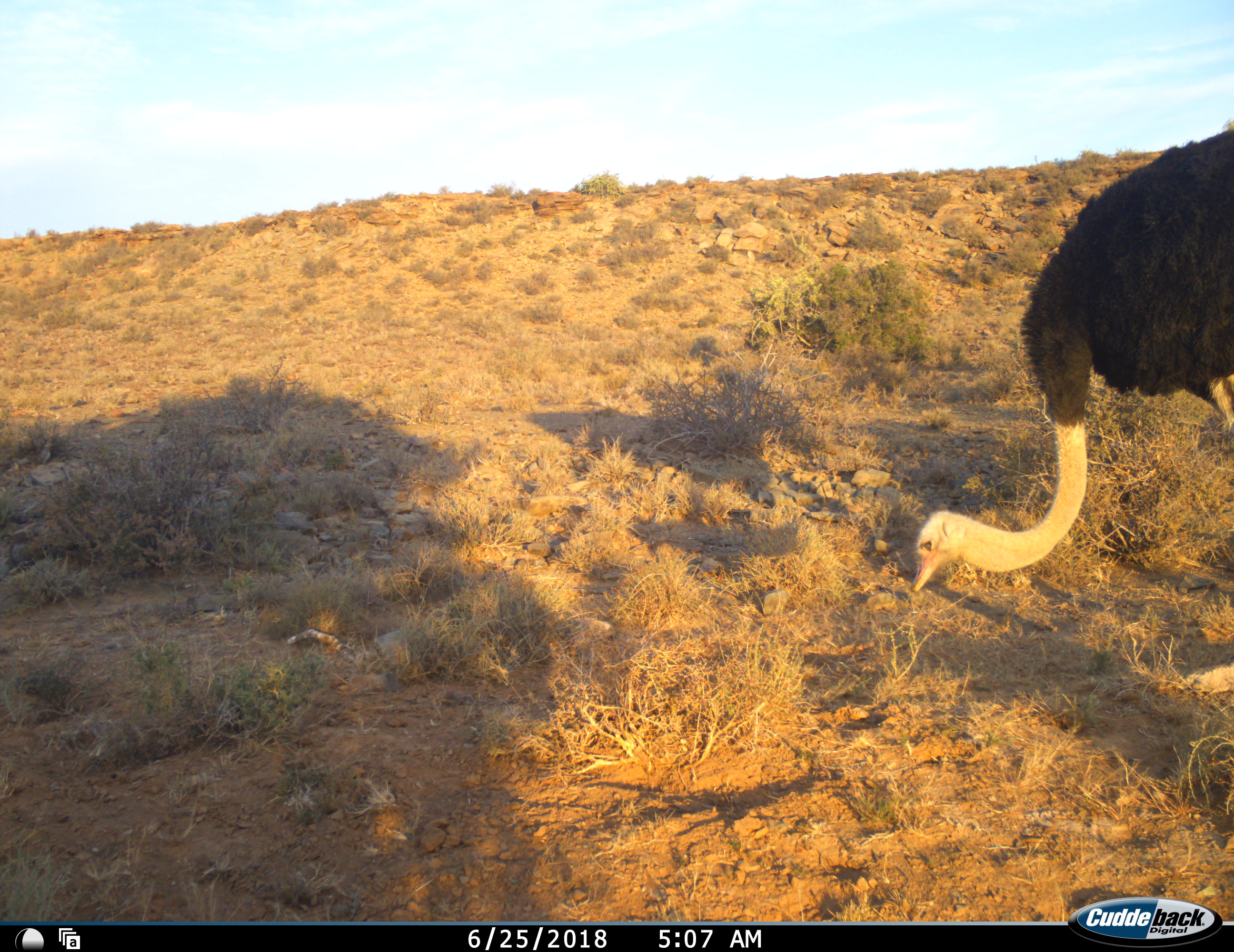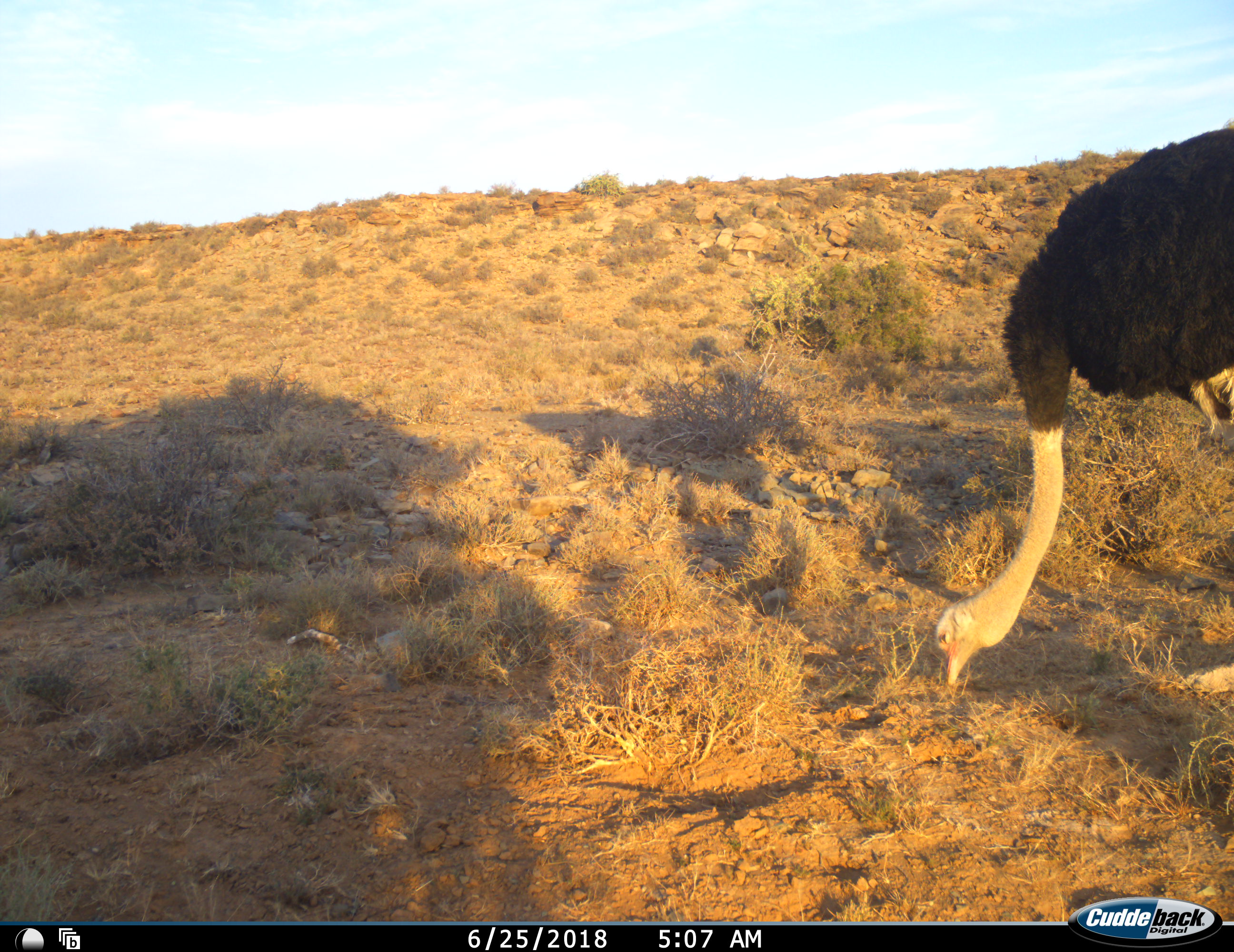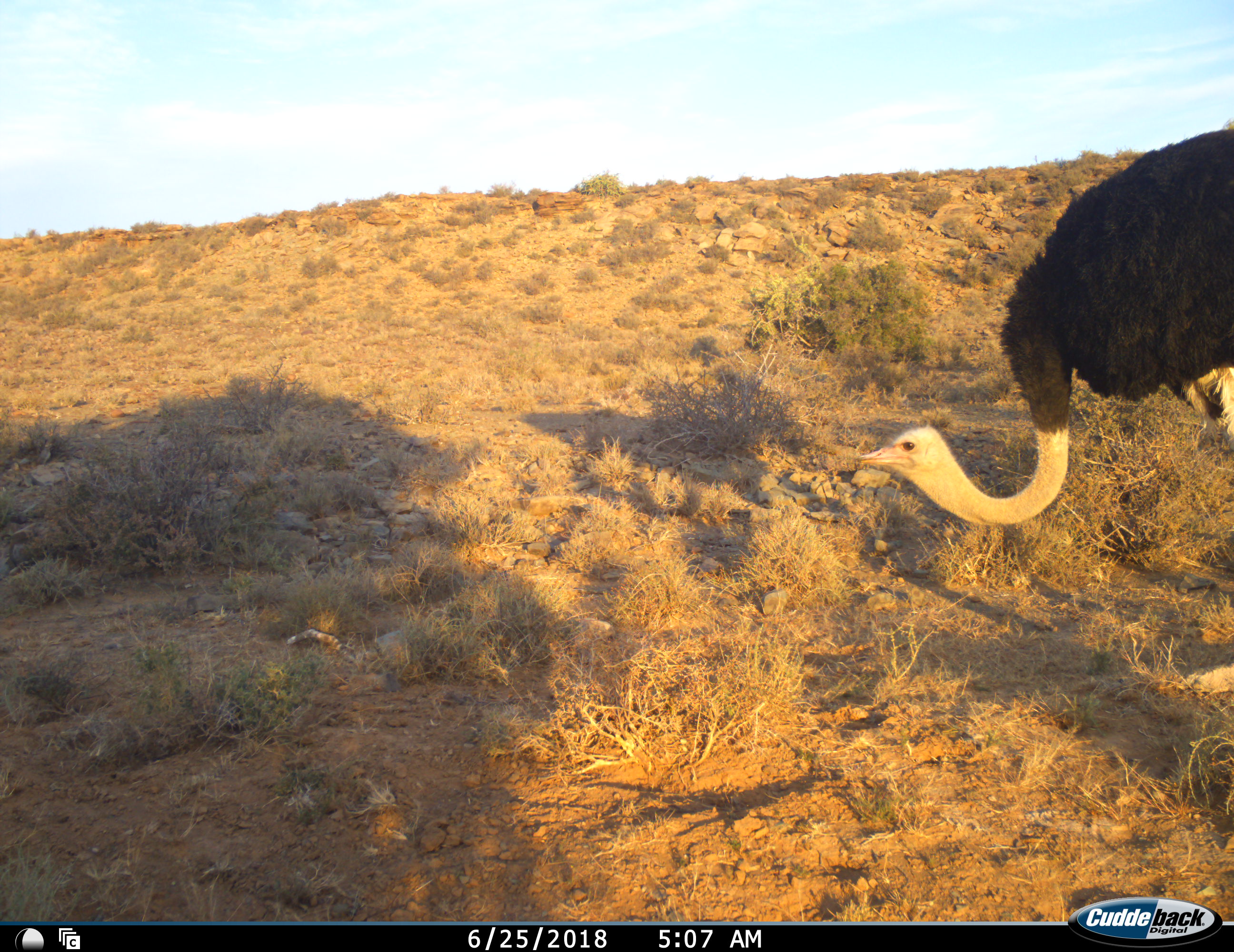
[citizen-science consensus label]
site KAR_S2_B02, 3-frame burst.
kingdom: Animalia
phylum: Chordata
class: Aves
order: Struthioniformes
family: Struthionidae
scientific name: Struthionidae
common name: ostrich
Ostrich (Struthionidae), count 1. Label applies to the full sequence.